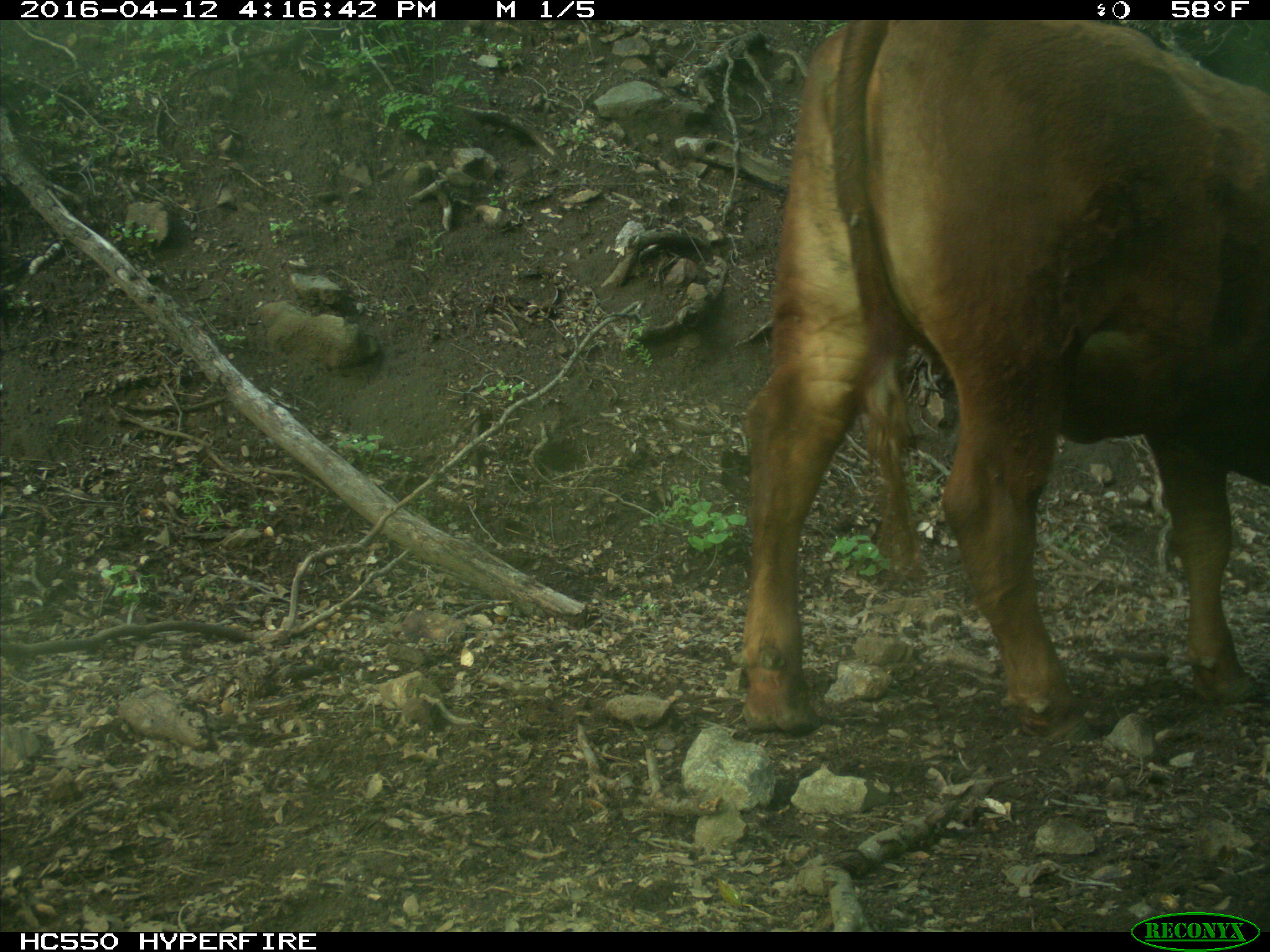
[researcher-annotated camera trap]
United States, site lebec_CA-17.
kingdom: Animalia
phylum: Chordata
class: Mammalia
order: Artiodactyla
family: Bovidae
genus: Bos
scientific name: Bos taurus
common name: domestic cow